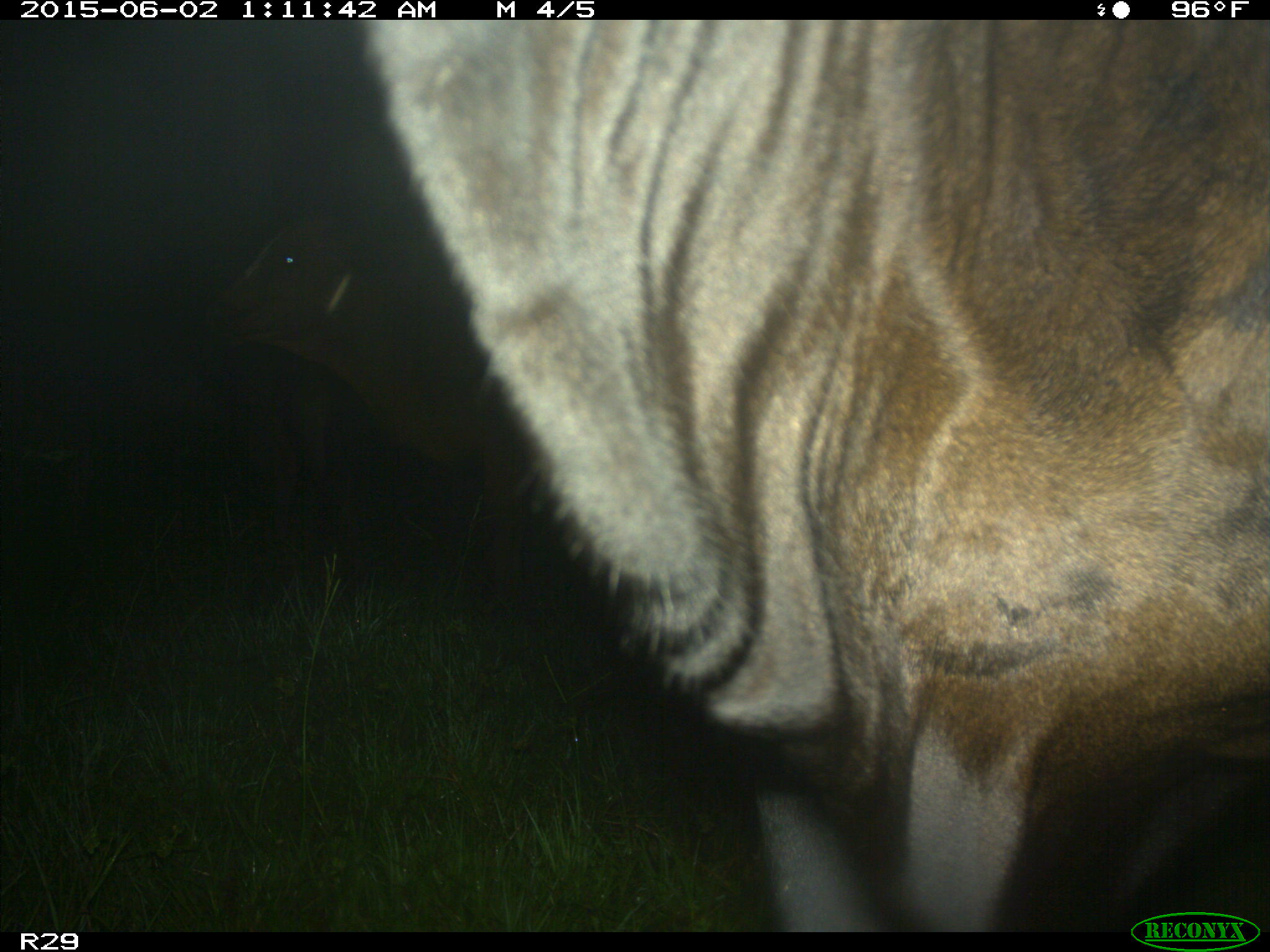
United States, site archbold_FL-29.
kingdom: Animalia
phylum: Chordata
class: Mammalia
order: Artiodactyla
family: Bovidae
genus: Bos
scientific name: Bos taurus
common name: domestic cow